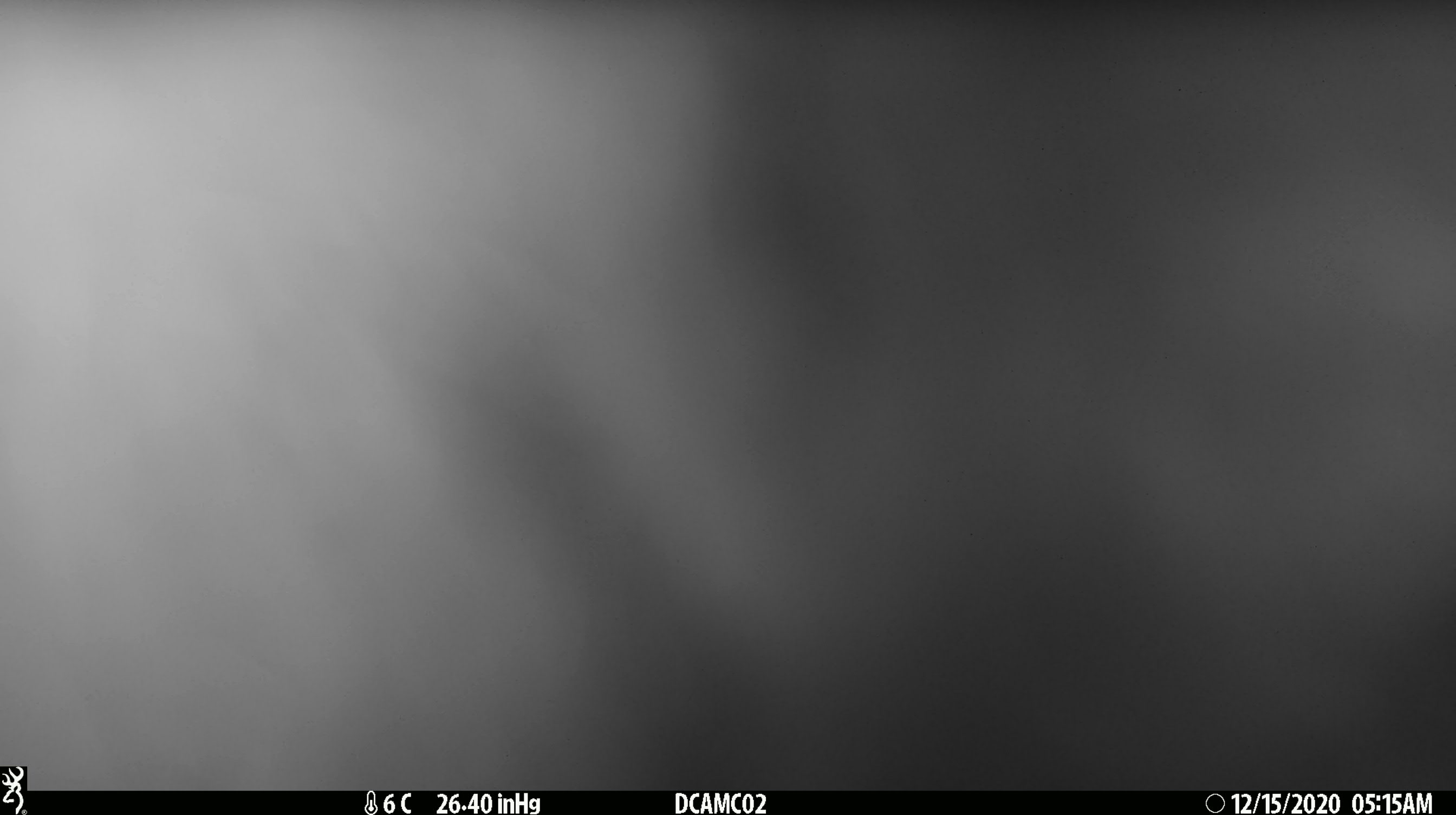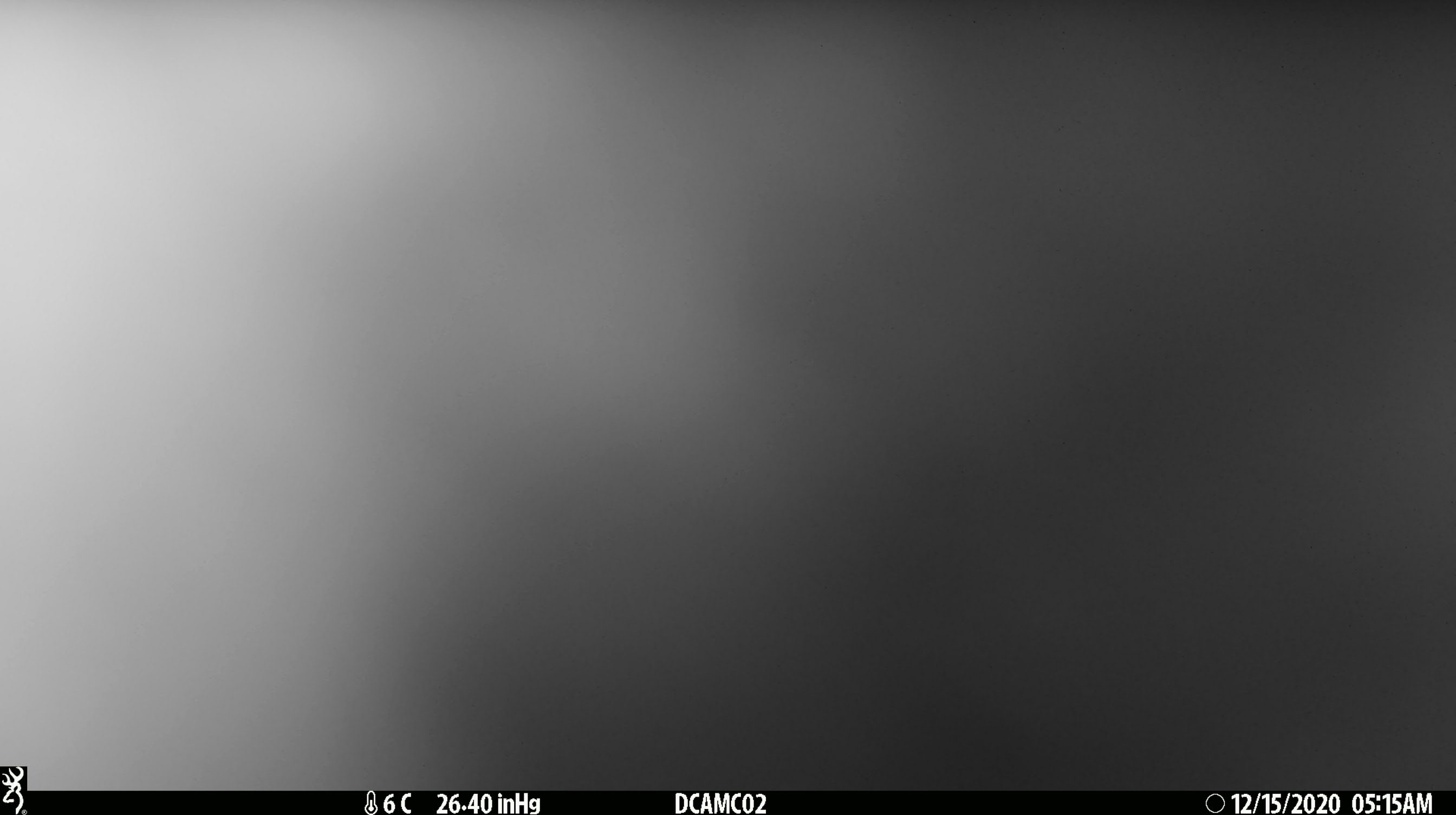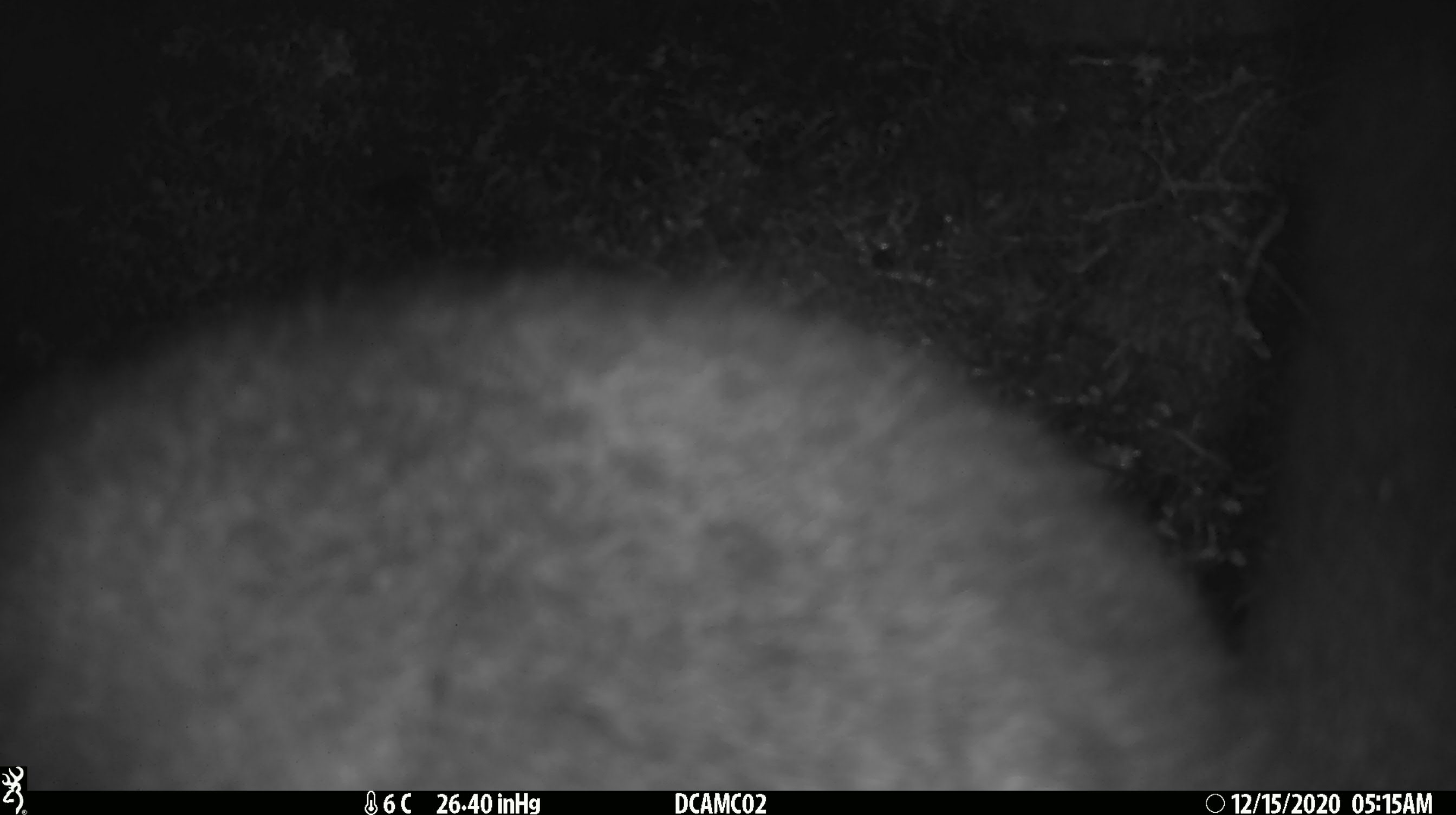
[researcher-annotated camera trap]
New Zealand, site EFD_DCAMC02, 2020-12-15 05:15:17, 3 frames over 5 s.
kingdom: Animalia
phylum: Chordata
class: Mammalia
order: Diprotodontia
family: Phalangeridae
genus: Trichosurus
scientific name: Trichosurus vulpecula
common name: common brushtail possum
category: possum